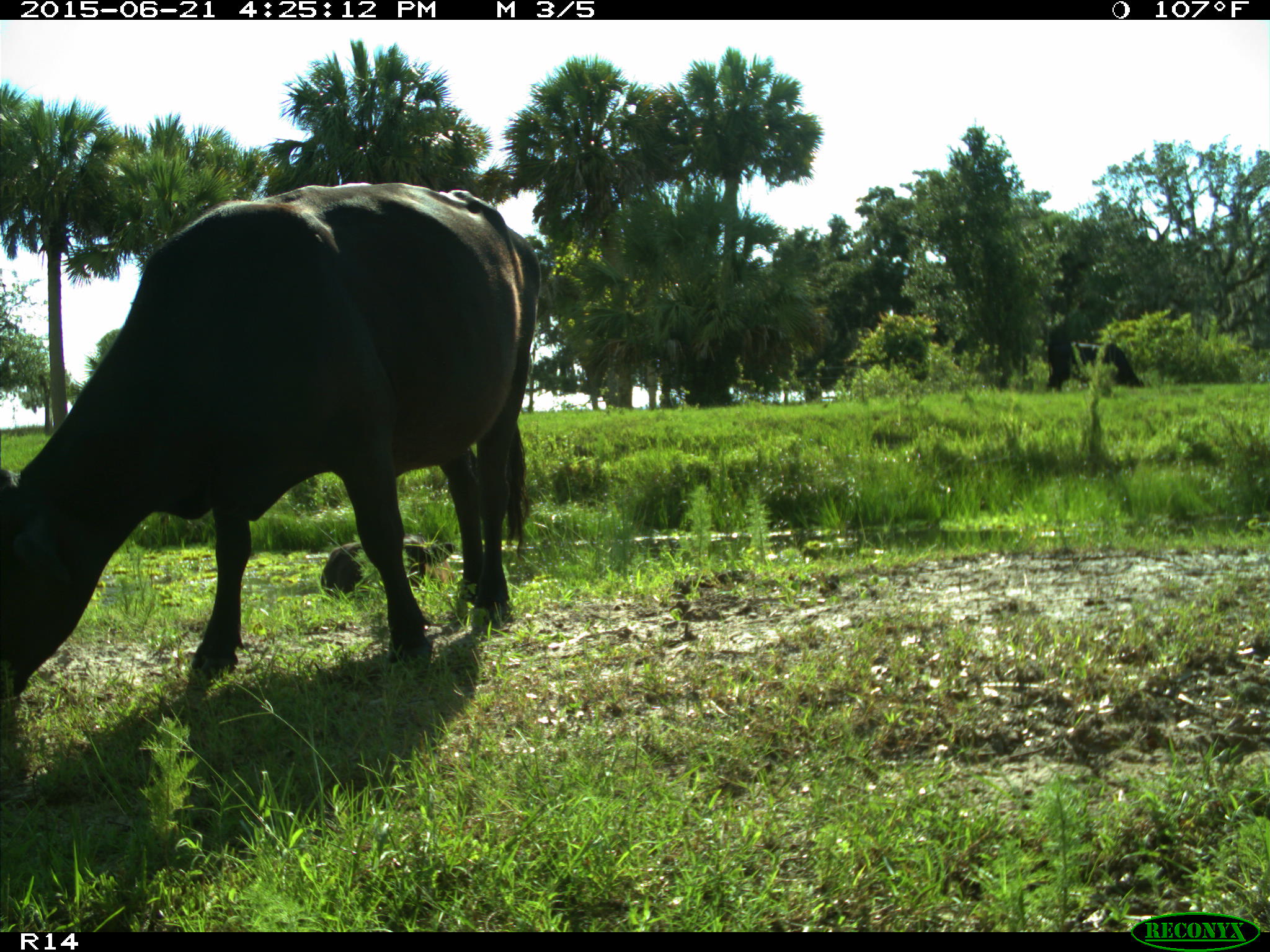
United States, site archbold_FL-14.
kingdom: Animalia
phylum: Chordata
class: Mammalia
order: Artiodactyla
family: Bovidae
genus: Bos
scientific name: Bos taurus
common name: domestic cow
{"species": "Bos taurus (domestic cow)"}